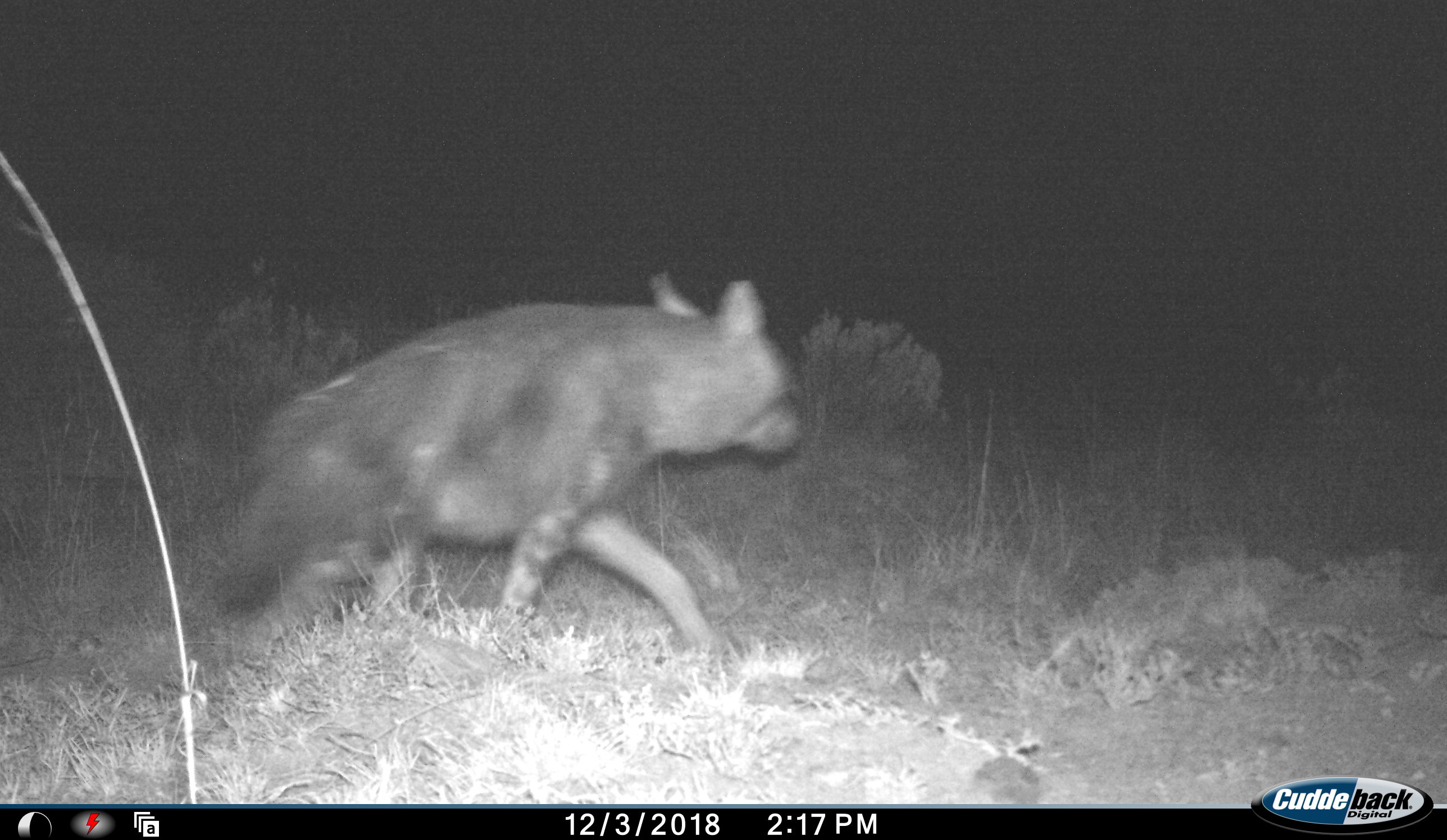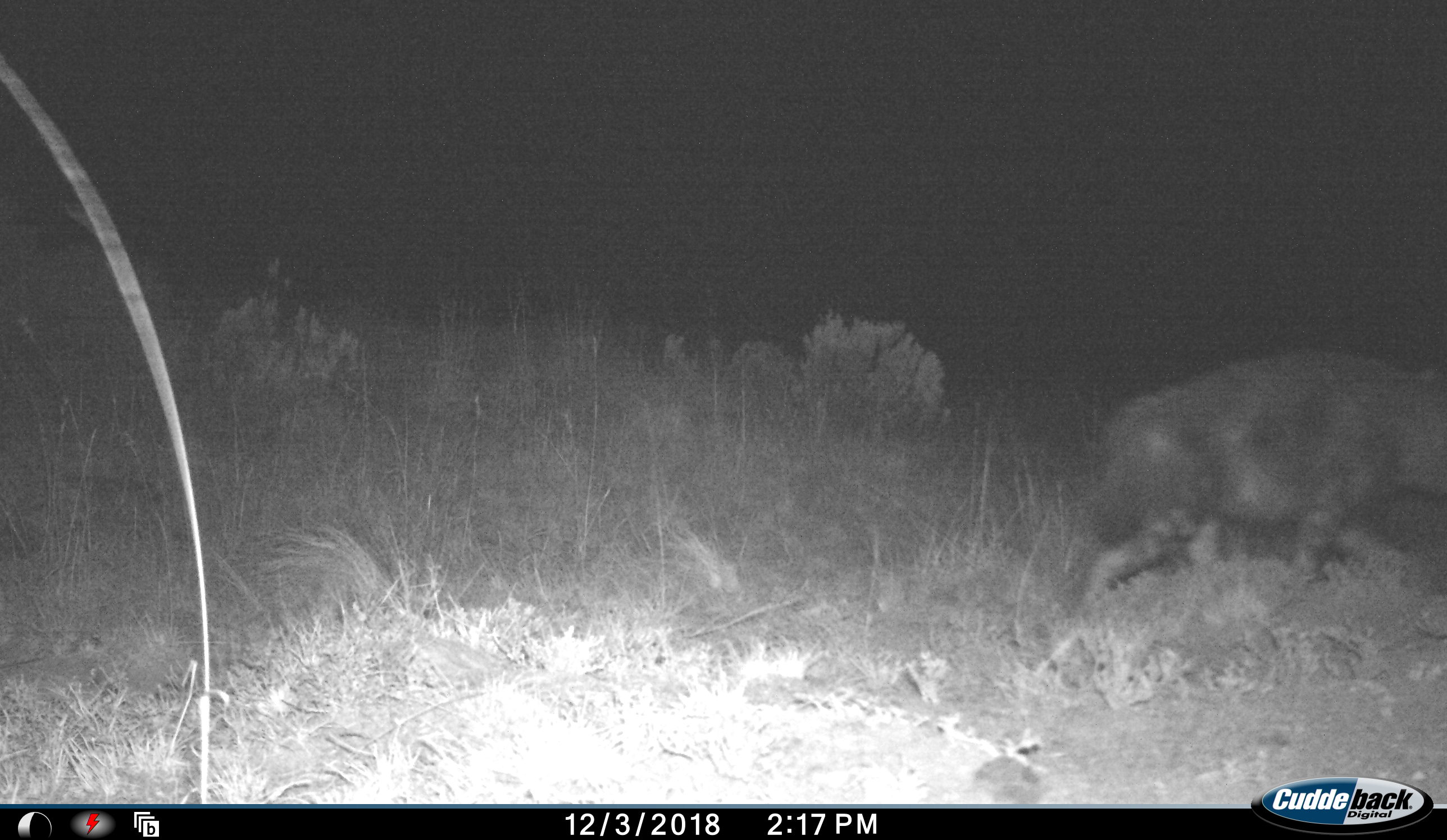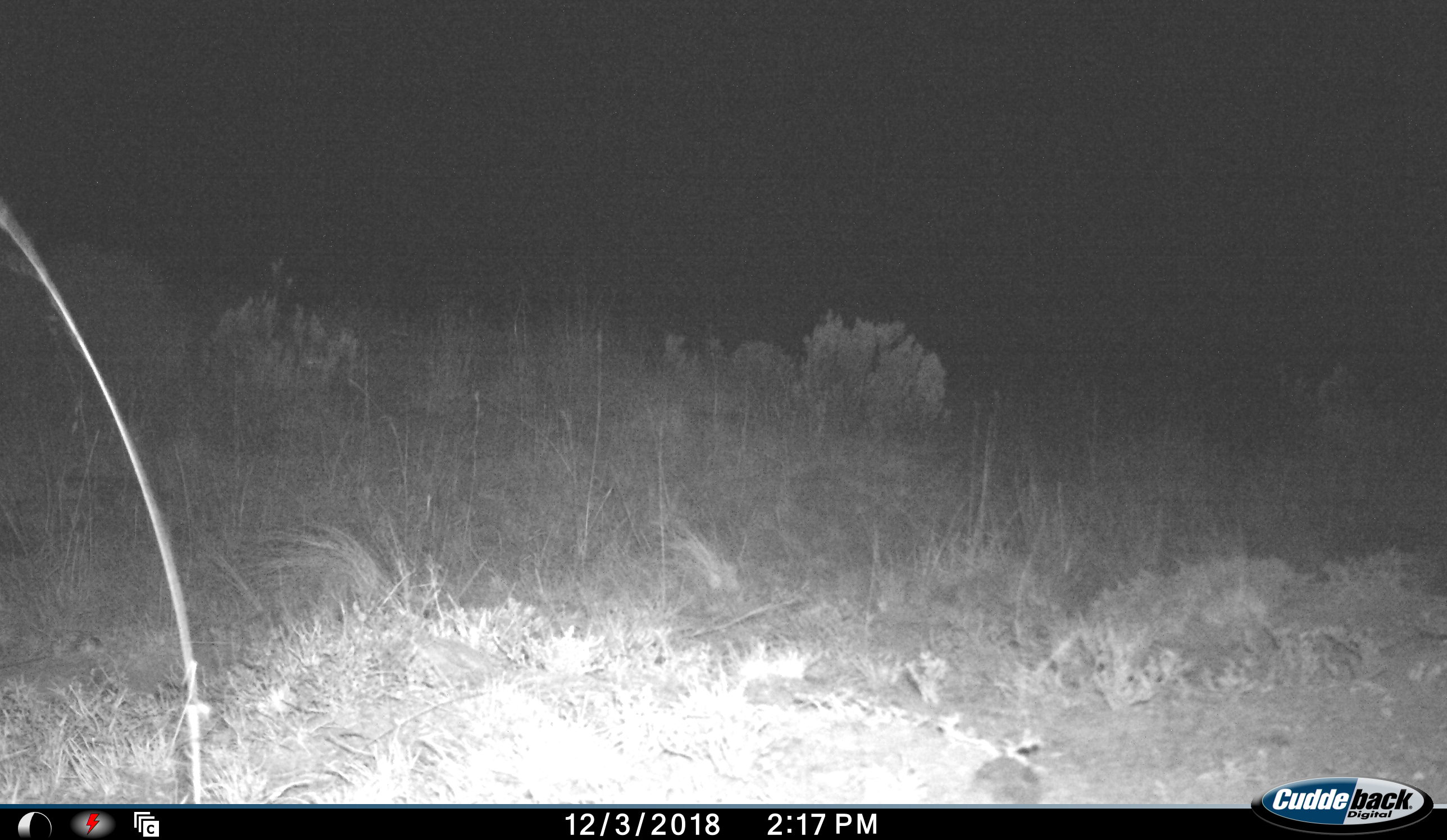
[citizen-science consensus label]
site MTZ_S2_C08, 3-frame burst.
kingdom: Animalia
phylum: Chordata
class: Mammalia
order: Carnivora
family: Hyaenidae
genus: Parahyaena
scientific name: Parahyaena brunnea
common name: brown hyena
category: hyenabrown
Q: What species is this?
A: Hyenabrown (brown hyena) (Parahyaena brunnea).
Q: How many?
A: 1.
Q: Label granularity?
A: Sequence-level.